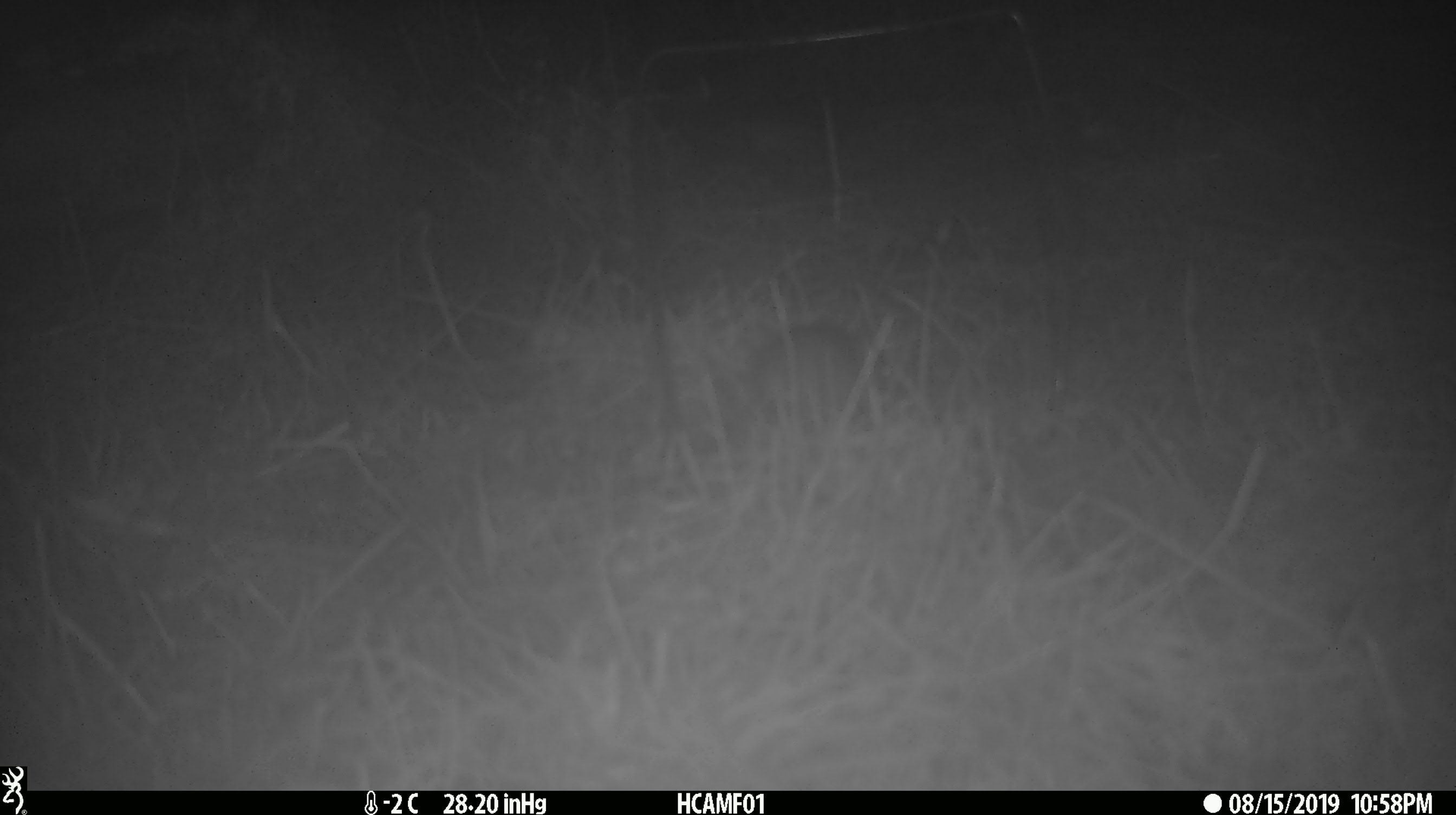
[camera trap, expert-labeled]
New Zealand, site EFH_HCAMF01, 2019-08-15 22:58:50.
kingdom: Animalia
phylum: Chordata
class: Mammalia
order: Rodentia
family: Muridae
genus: Mus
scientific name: Mus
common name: mouse